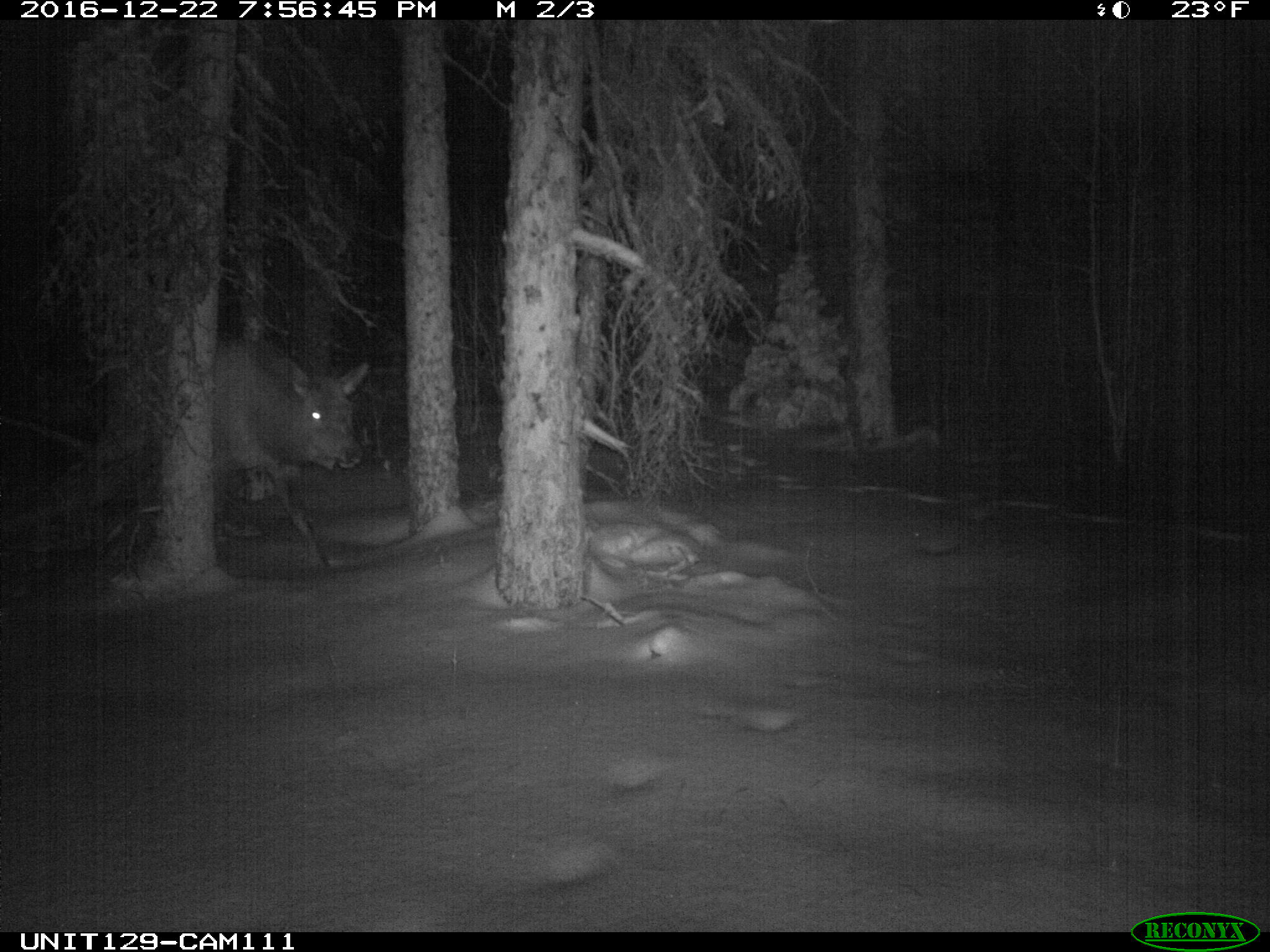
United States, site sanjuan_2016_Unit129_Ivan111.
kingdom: Animalia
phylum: Chordata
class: Mammalia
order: Artiodactyla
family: Cervidae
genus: Cervus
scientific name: Cervus elaphus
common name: red deer